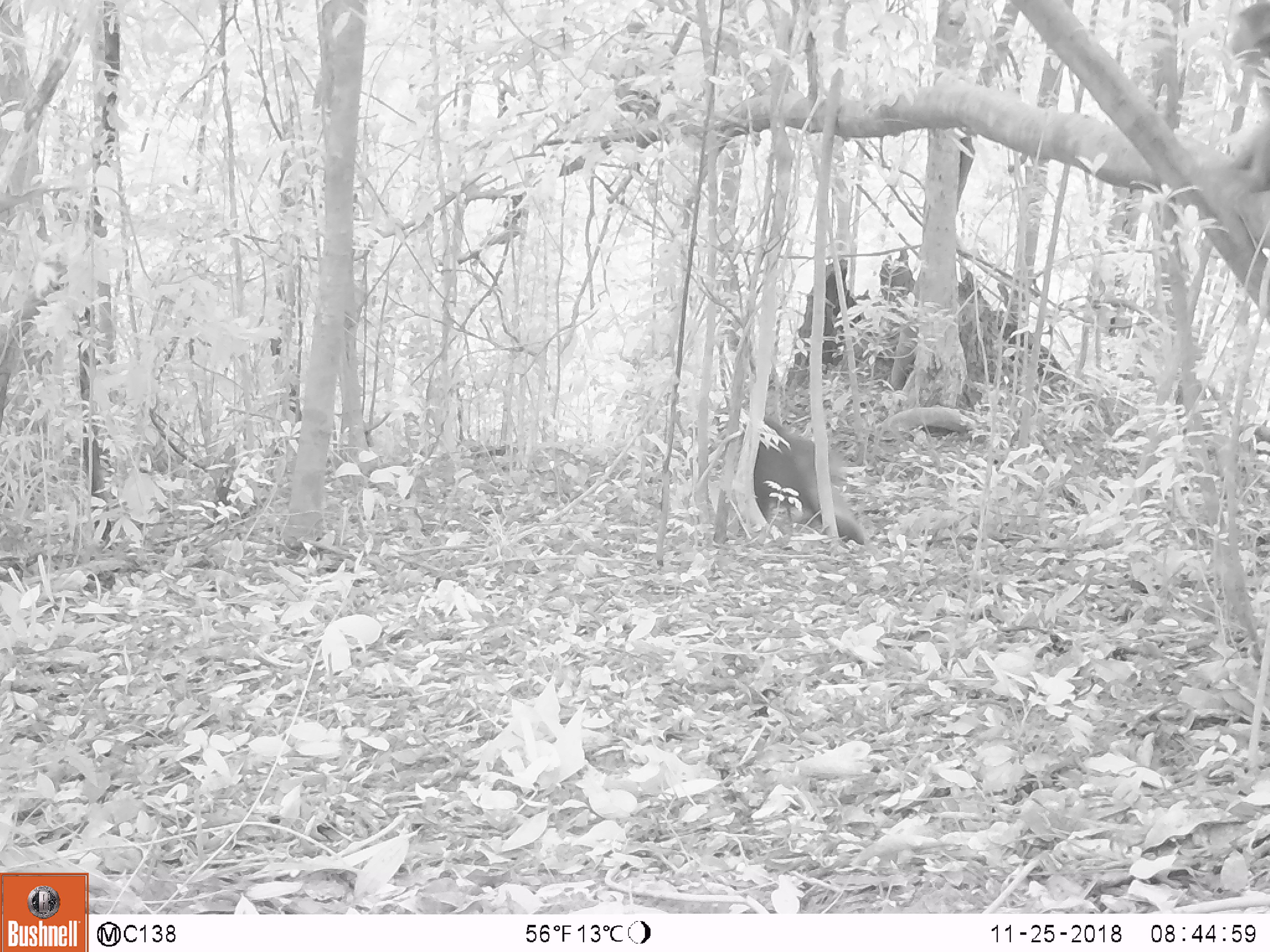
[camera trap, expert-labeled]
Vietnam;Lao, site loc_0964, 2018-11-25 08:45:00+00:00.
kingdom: Animalia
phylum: Chordata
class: Mammalia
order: Primates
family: Cercopithecidae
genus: Macaca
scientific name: Macaca arctoides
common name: stump-tailed macaque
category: stump tailed macaque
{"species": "stump tailed macaque (stump-tailed macaque) (Macaca arctoides)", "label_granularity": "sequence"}